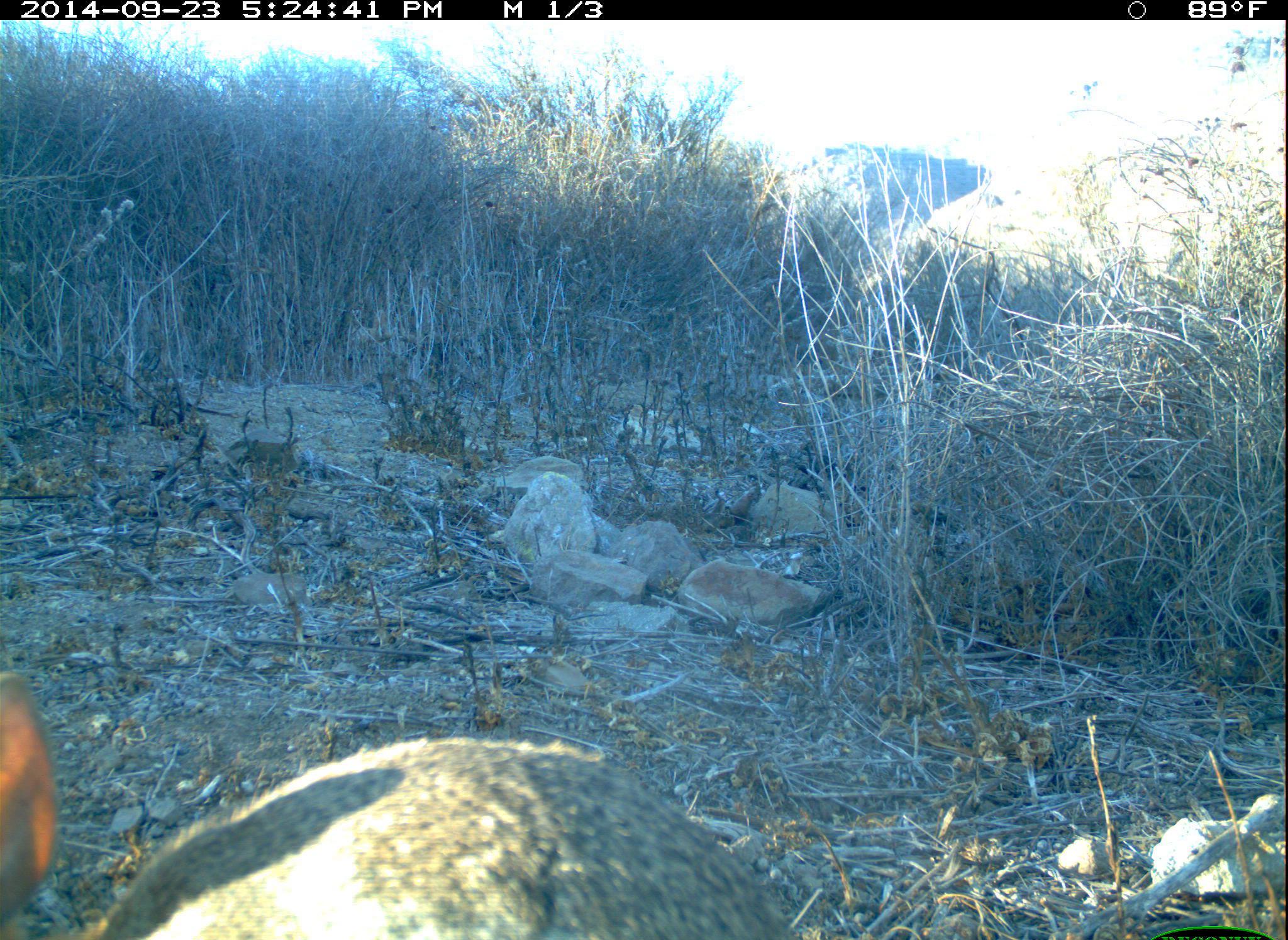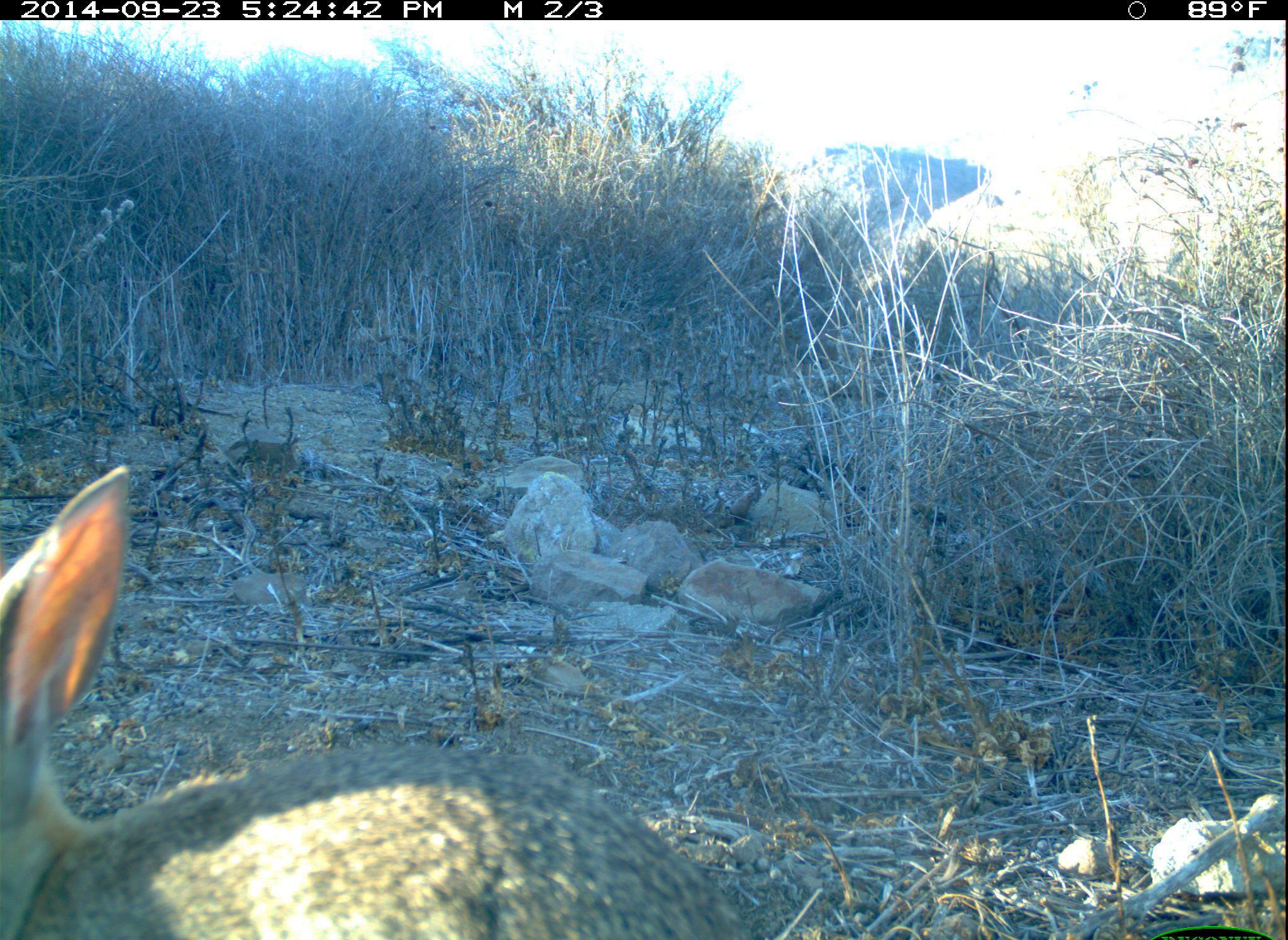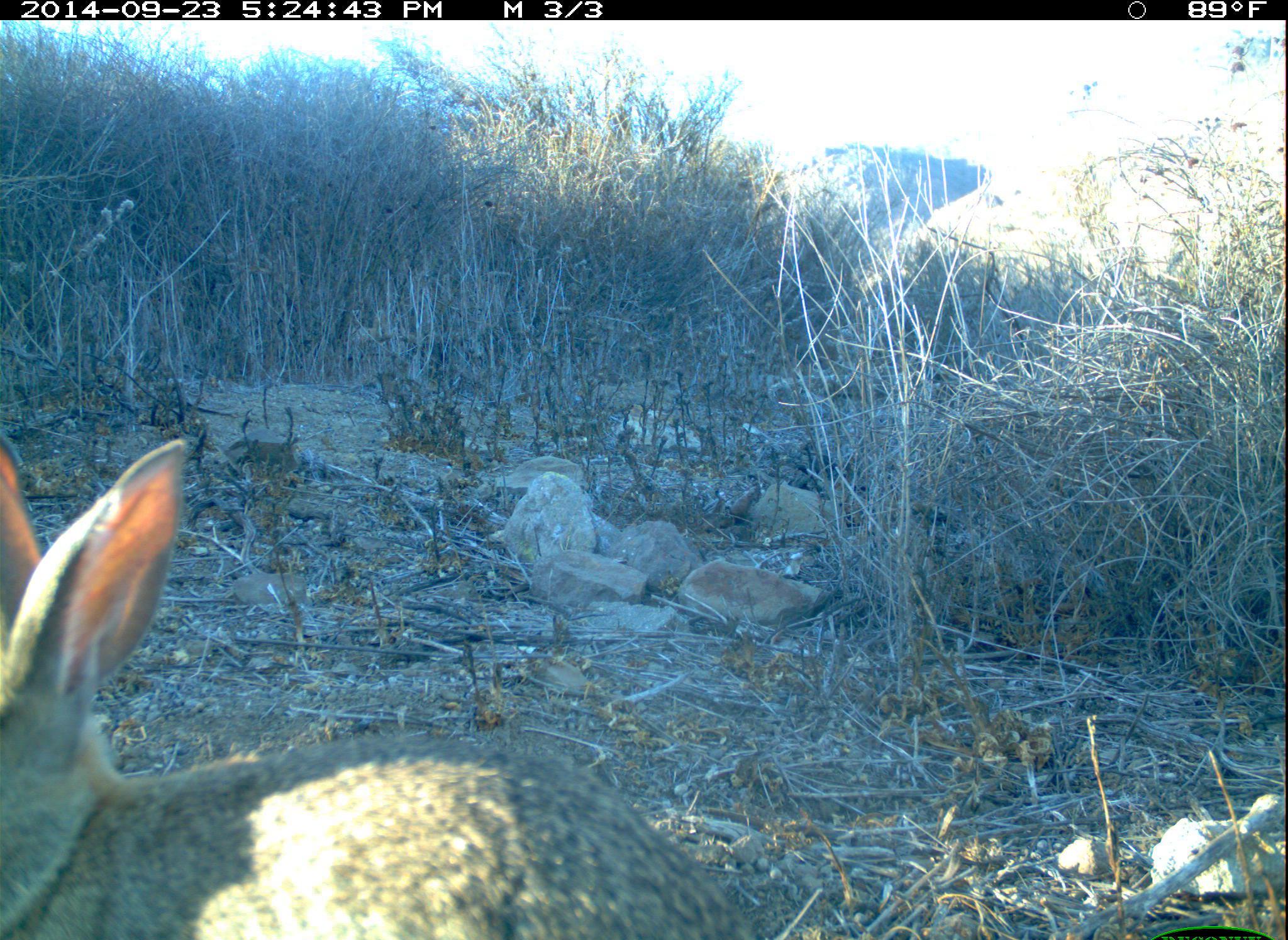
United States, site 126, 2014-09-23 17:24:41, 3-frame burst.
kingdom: Animalia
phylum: Chordata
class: Mammalia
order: Lagomorpha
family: Leporidae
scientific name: Leporidae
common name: rabbits and hares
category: rabbit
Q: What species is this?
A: Rabbit (rabbits and hares) (Leporidae).